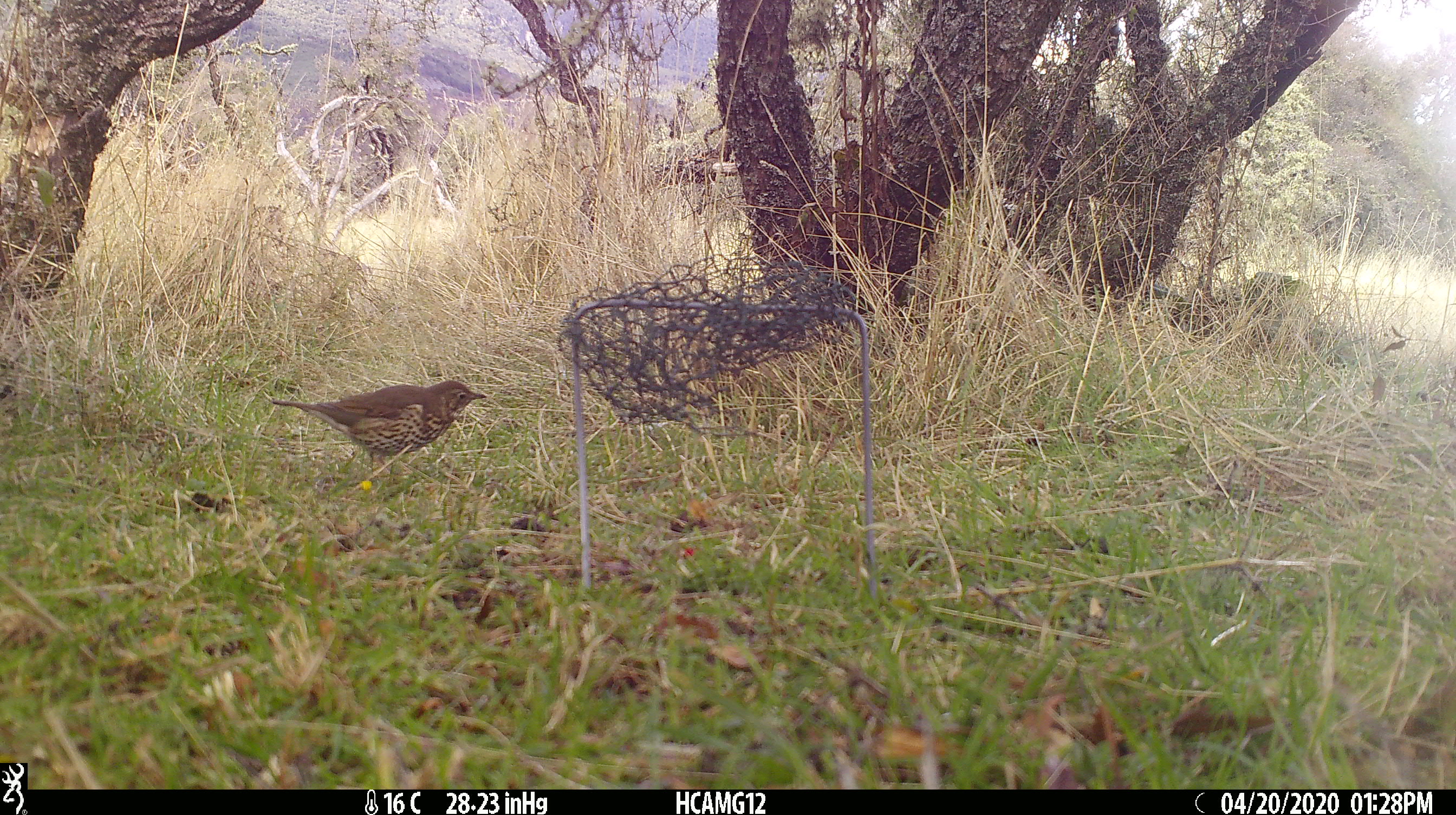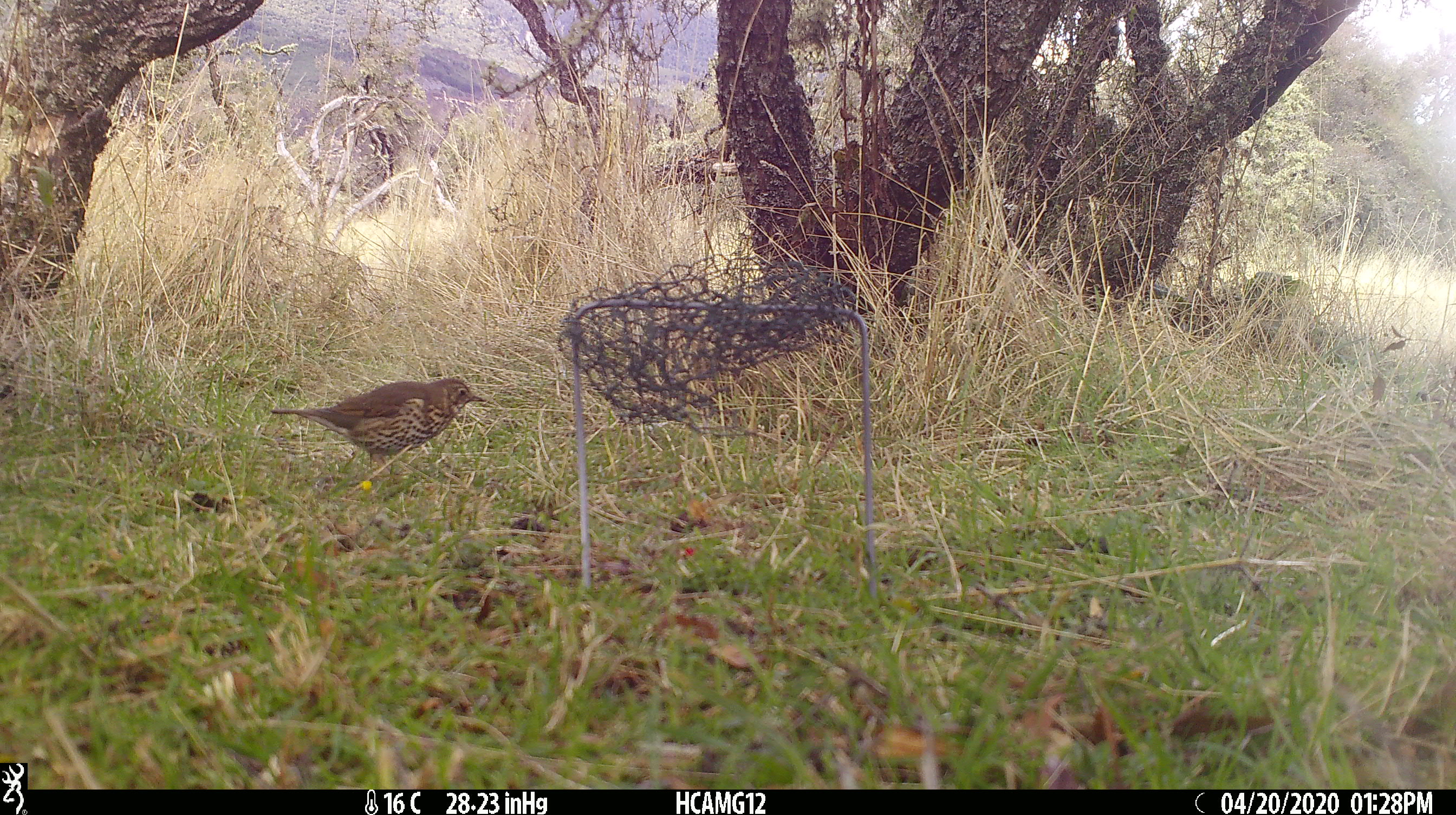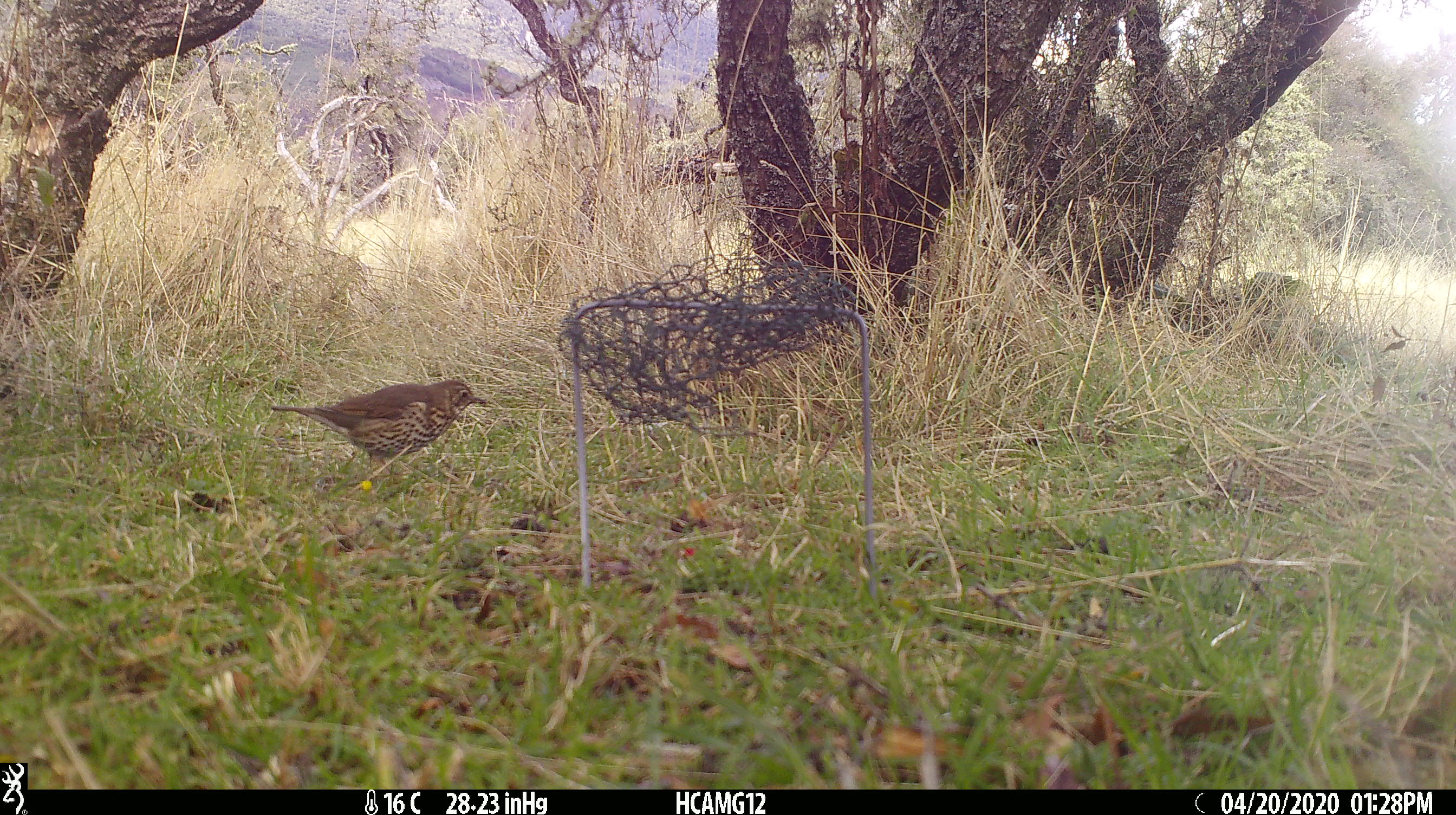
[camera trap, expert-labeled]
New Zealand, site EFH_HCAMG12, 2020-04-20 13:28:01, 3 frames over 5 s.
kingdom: Animalia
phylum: Chordata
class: Aves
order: Passeriformes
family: Turdidae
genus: Turdus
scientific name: Turdus philomelos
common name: song thrush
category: thrush